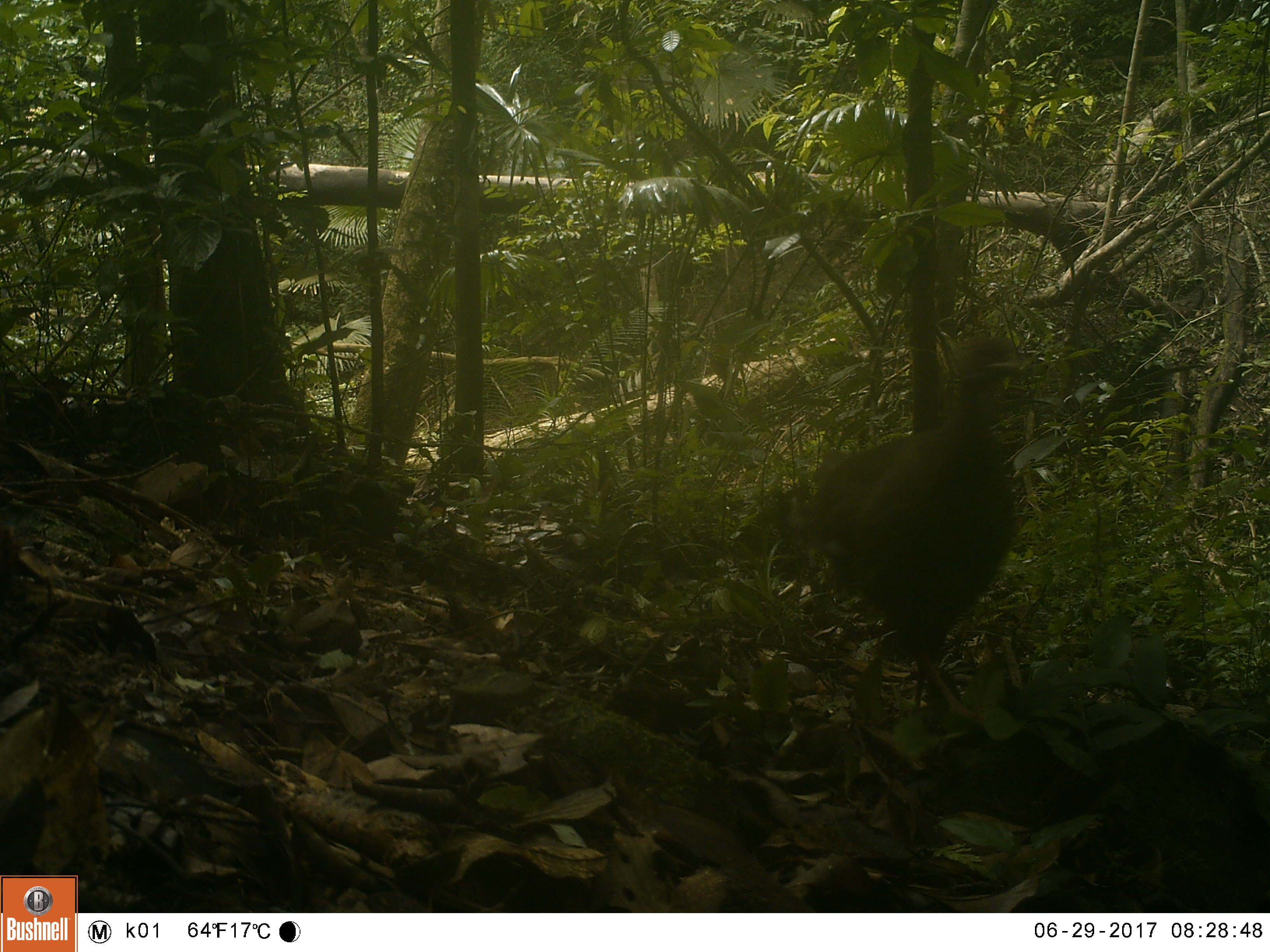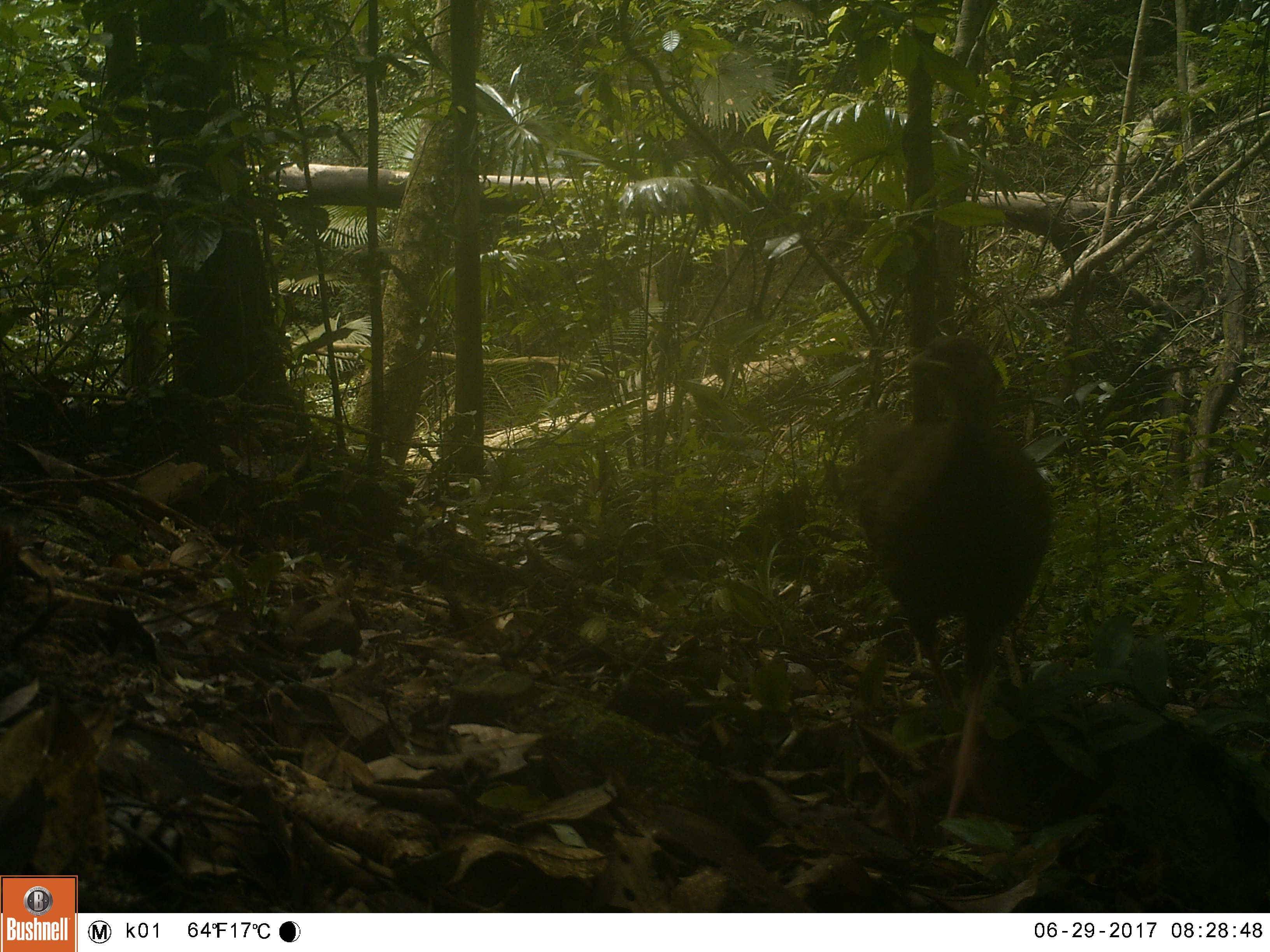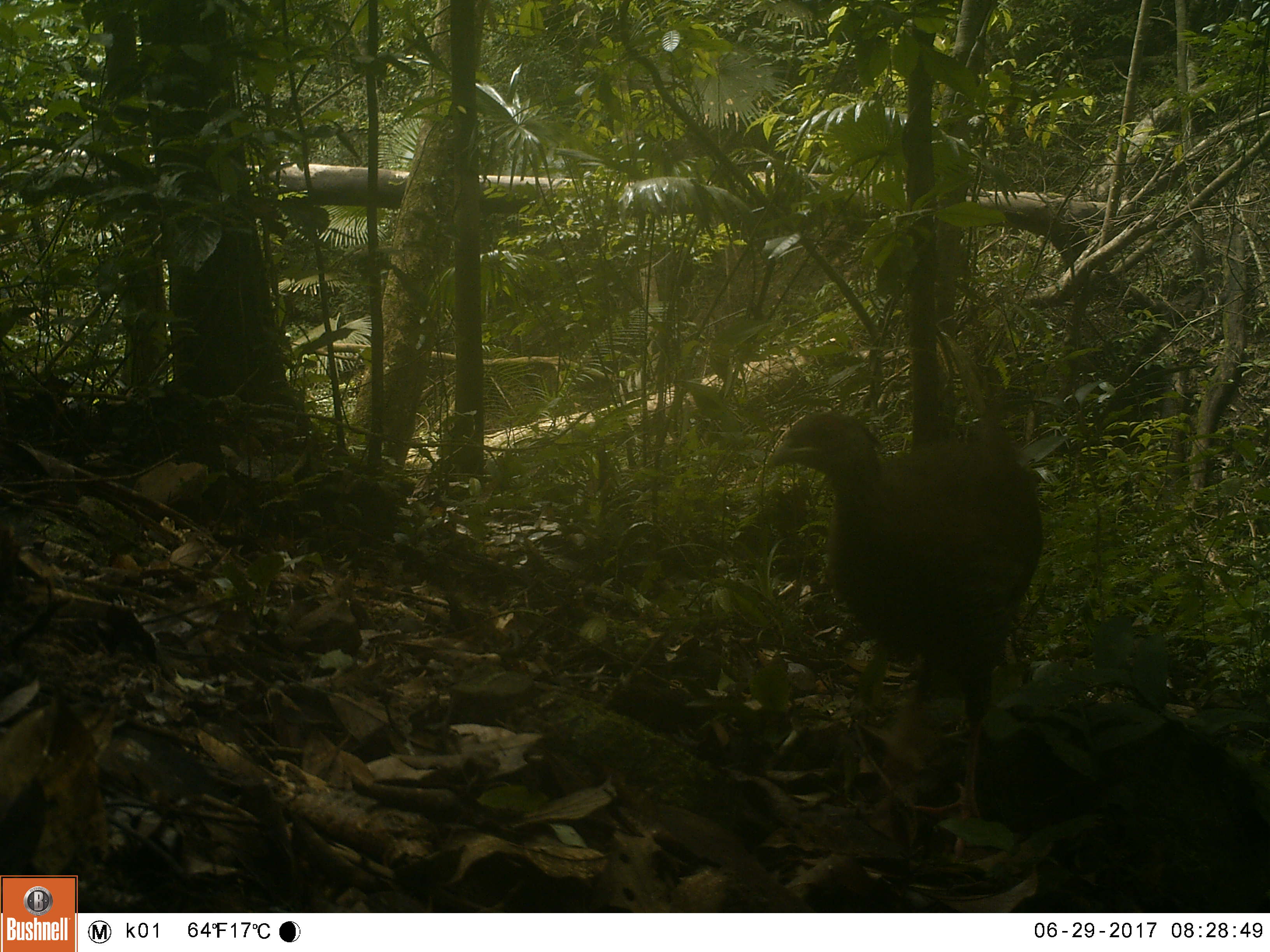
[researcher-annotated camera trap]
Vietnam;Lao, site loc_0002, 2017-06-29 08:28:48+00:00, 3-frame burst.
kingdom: Animalia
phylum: Chordata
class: Aves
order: Galliformes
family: Phasianidae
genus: Lophura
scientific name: Lophura nycthemera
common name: silver pheasant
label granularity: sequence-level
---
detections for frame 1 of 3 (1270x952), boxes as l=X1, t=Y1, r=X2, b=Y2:
silver pheasant: l=808, t=337, r=1025, b=725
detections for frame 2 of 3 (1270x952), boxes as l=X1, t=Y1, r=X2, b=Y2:
silver pheasant: l=834, t=331, r=1052, b=844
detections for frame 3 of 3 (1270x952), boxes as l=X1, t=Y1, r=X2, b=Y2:
silver pheasant: l=762, t=383, r=1044, b=862